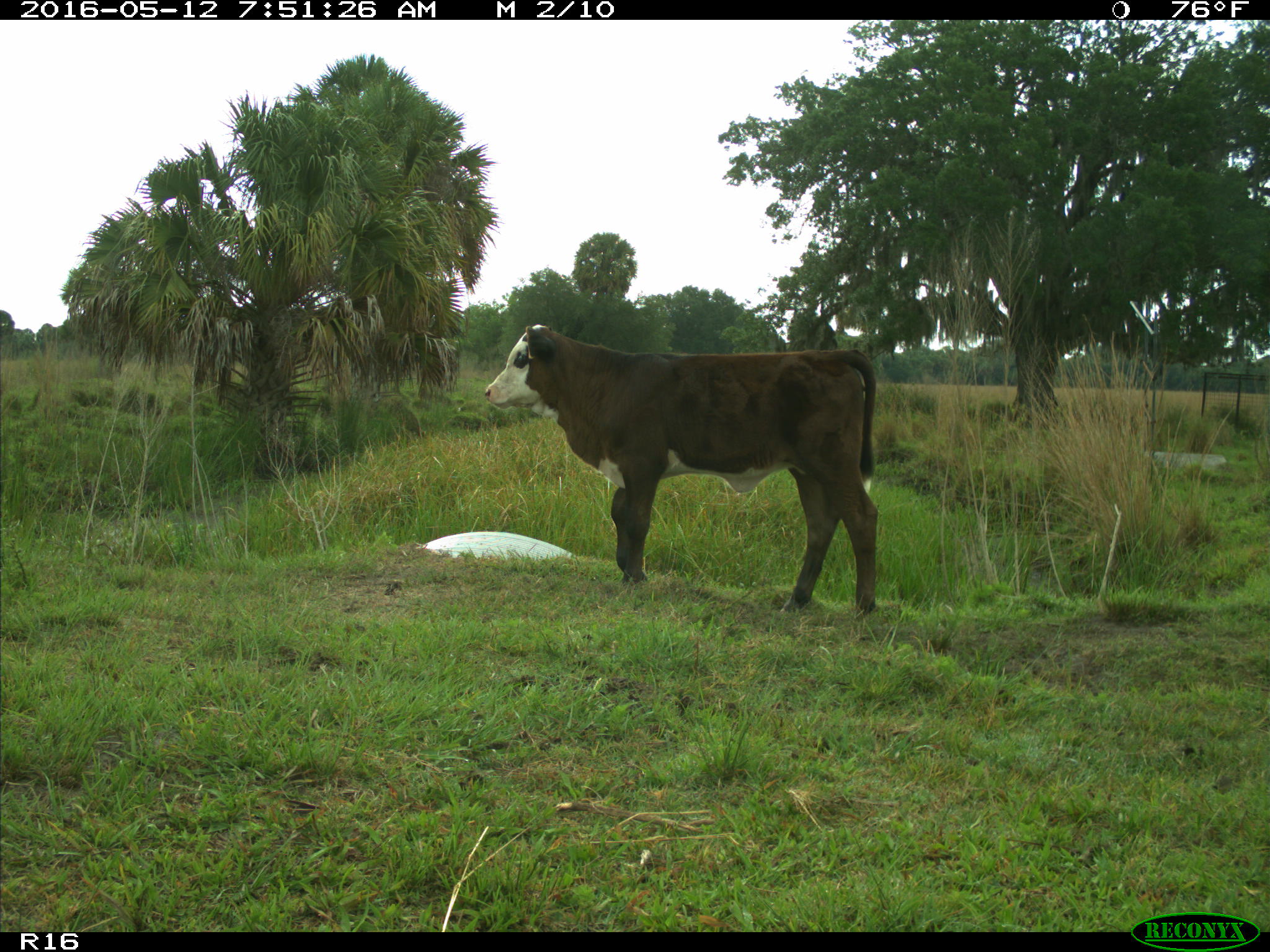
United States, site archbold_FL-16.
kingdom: Animalia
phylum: Chordata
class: Mammalia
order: Artiodactyla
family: Bovidae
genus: Bos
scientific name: Bos taurus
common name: domestic cow